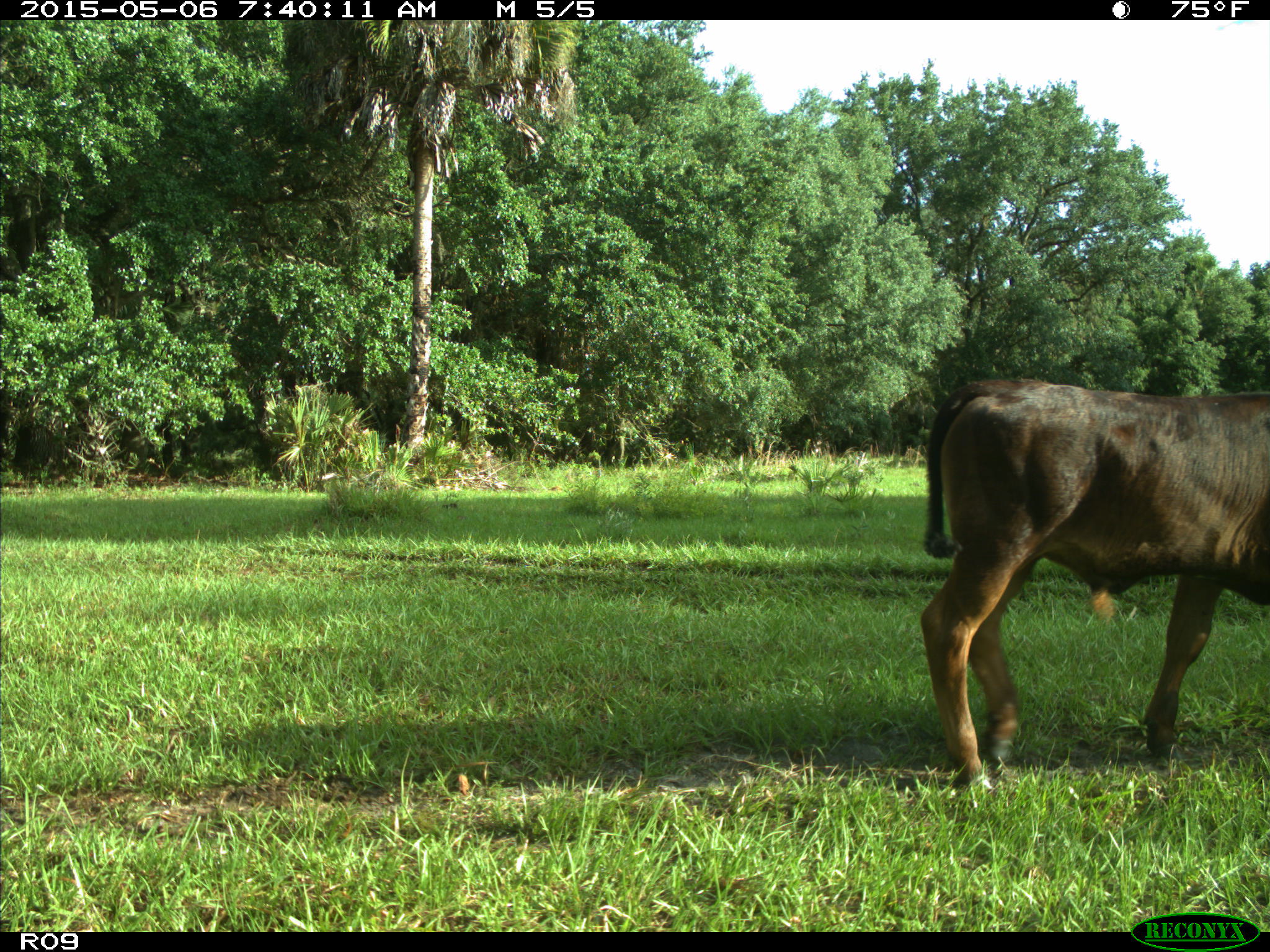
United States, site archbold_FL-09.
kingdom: Animalia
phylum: Chordata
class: Mammalia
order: Artiodactyla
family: Bovidae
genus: Bos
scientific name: Bos taurus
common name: domestic cow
Bos taurus (domestic cow).